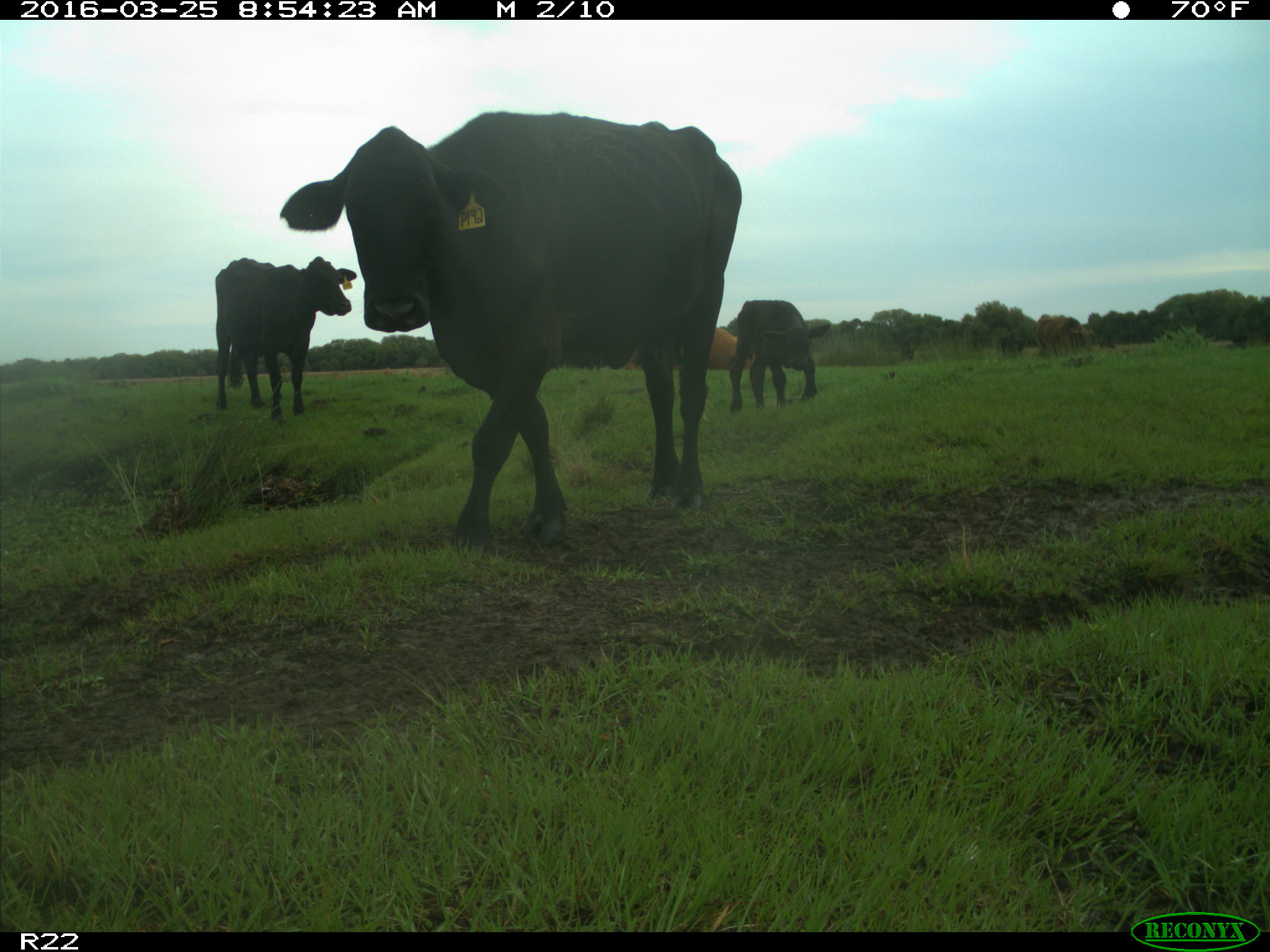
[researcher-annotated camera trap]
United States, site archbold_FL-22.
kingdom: Animalia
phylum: Chordata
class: Mammalia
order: Artiodactyla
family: Bovidae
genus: Bos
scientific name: Bos taurus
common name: domestic cow